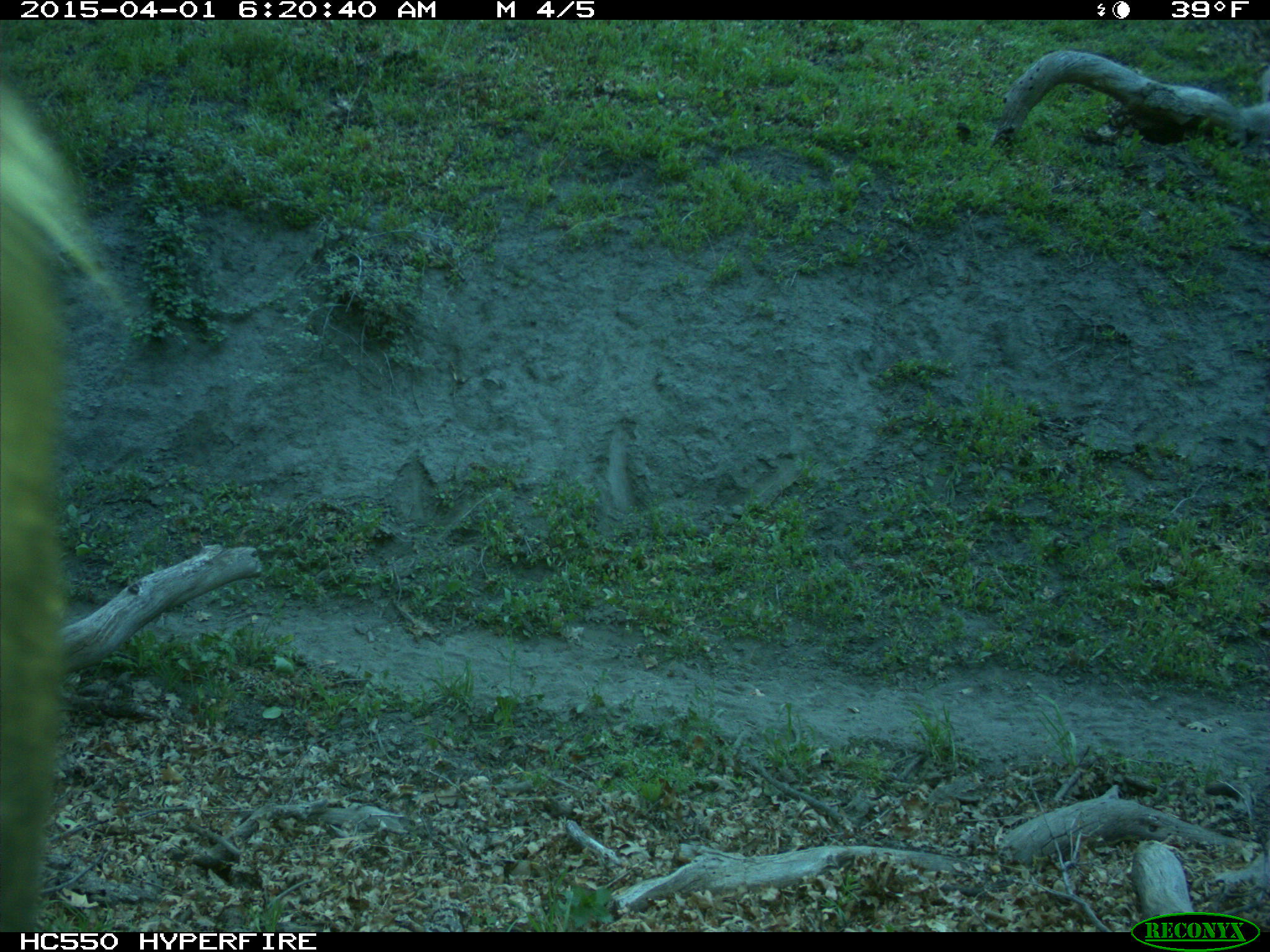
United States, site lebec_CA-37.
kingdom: Animalia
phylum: Chordata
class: Mammalia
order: Artiodactyla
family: Bovidae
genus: Bos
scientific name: Bos taurus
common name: domestic cow